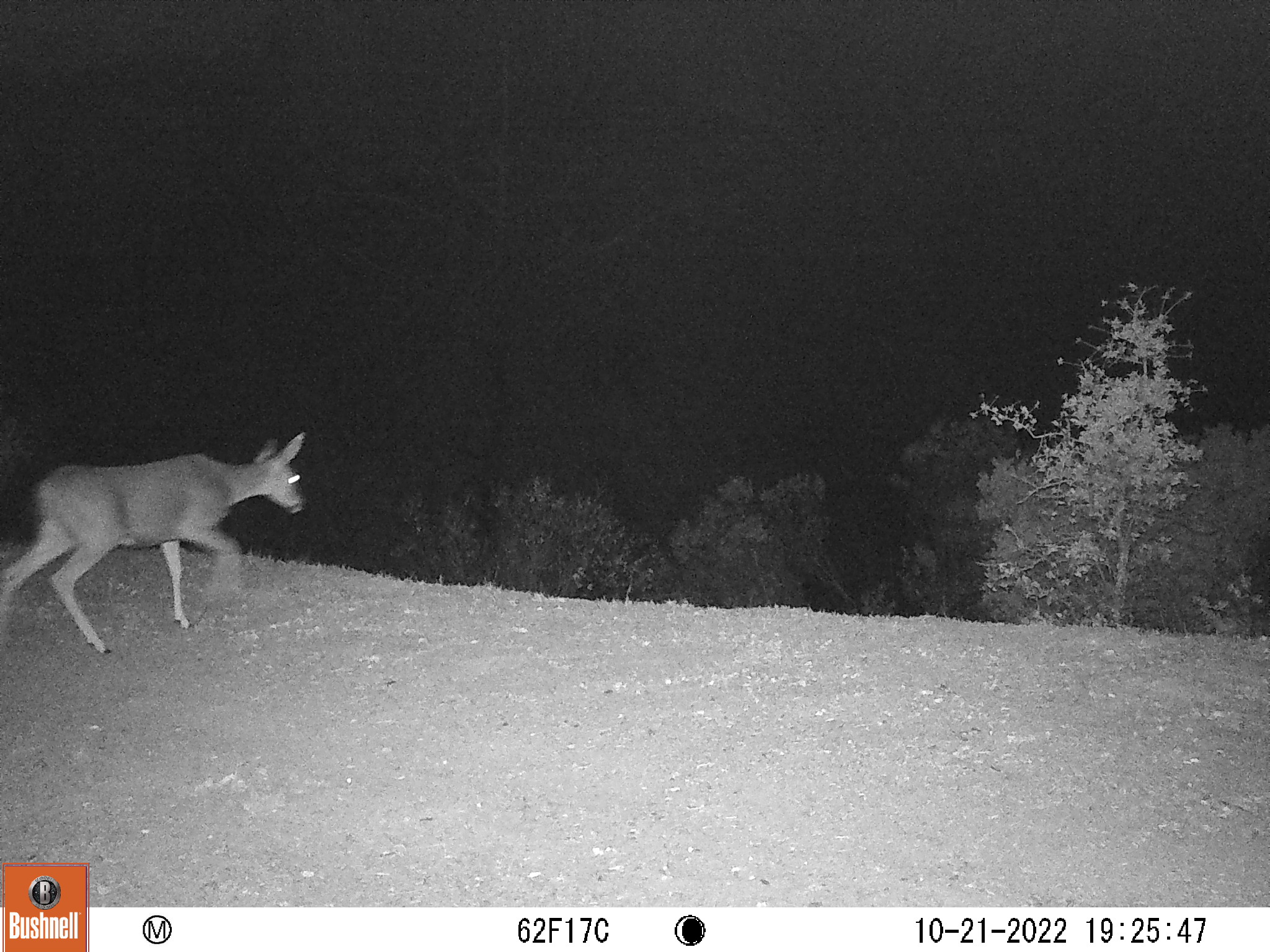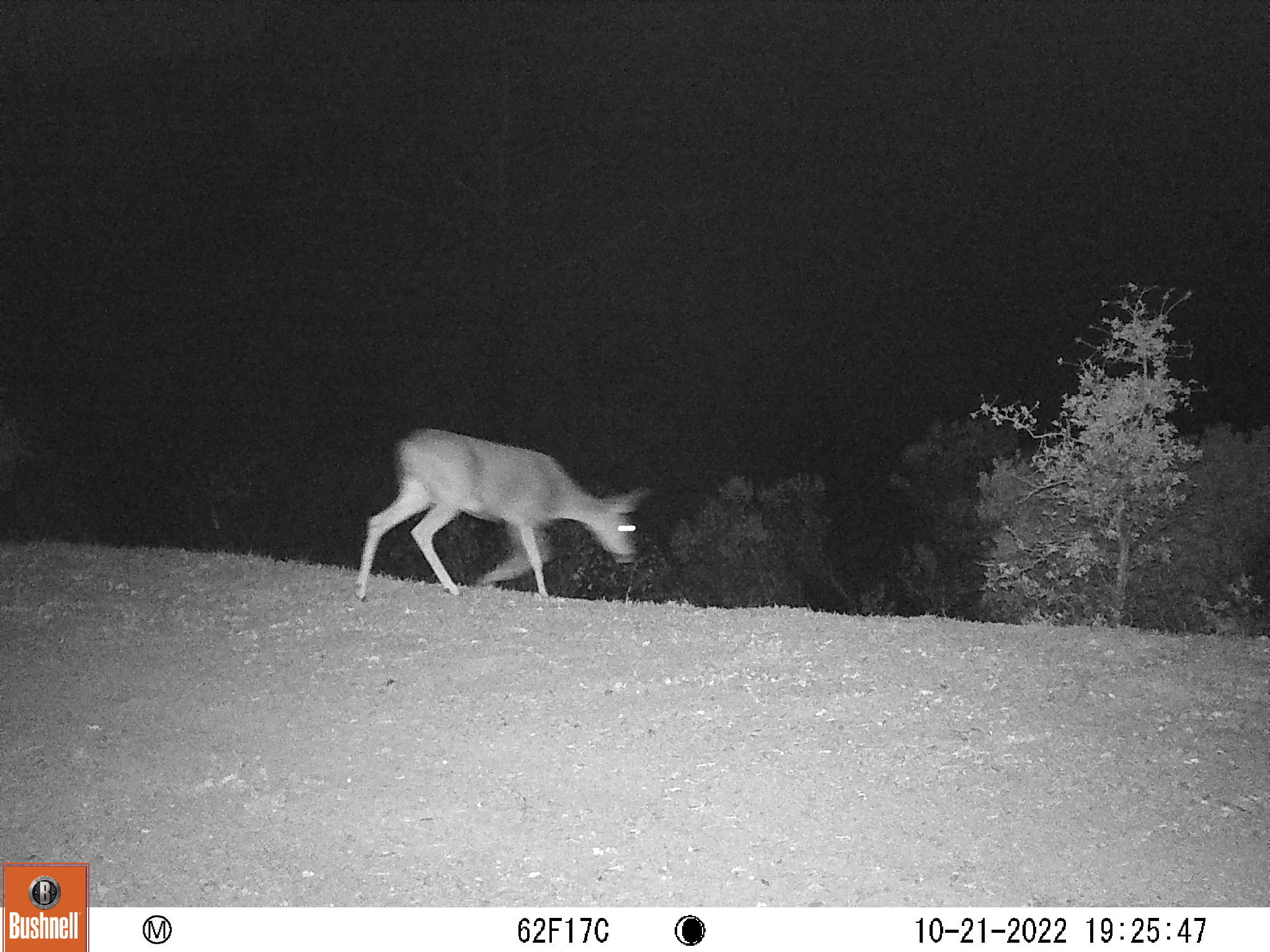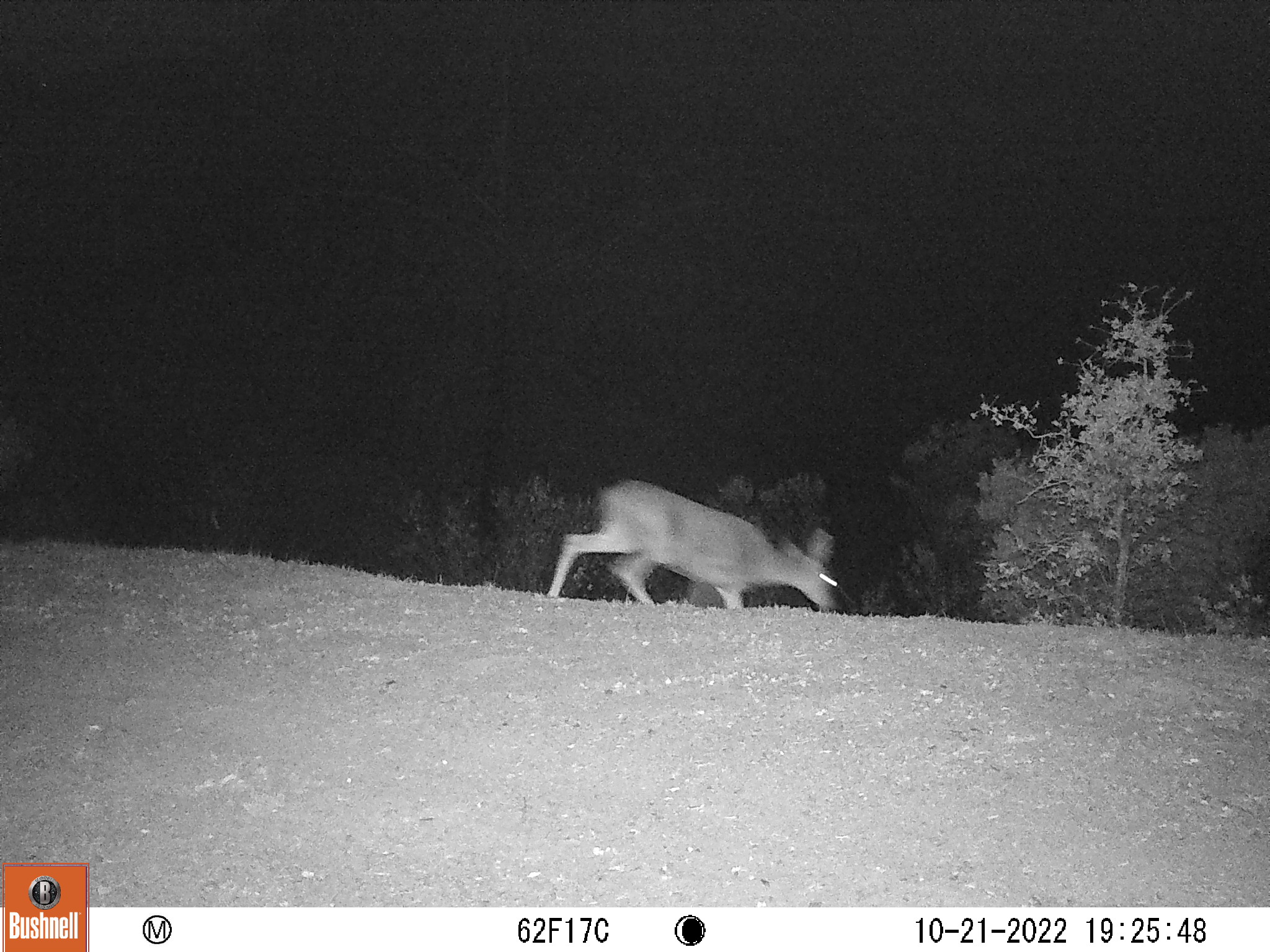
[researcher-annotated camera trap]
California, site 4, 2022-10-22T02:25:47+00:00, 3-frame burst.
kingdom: Animalia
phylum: Chordata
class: Mammalia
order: Artiodactyla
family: Cervidae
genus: Odocoileus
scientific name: Odocoileus hemionus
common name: mule deer